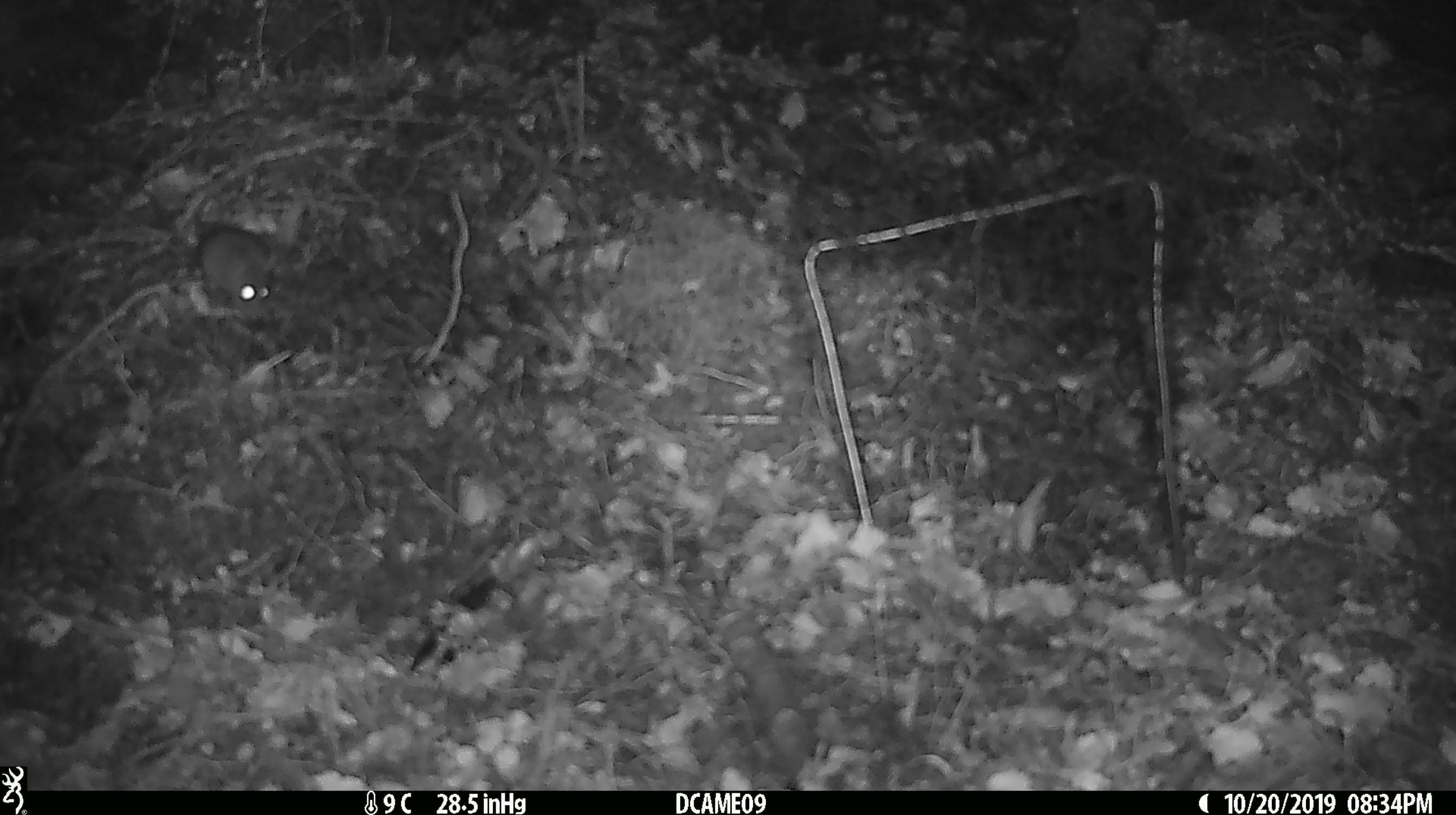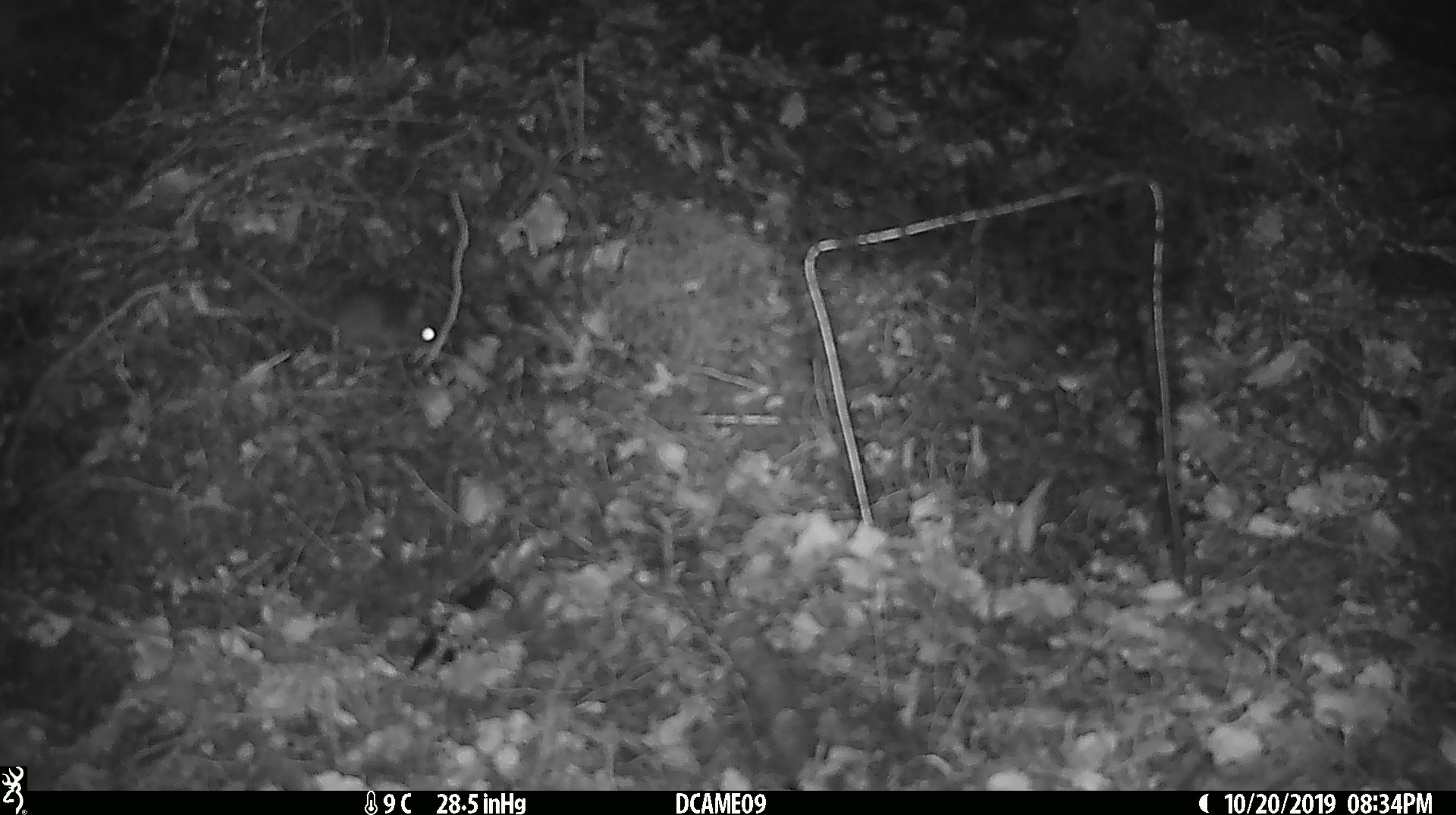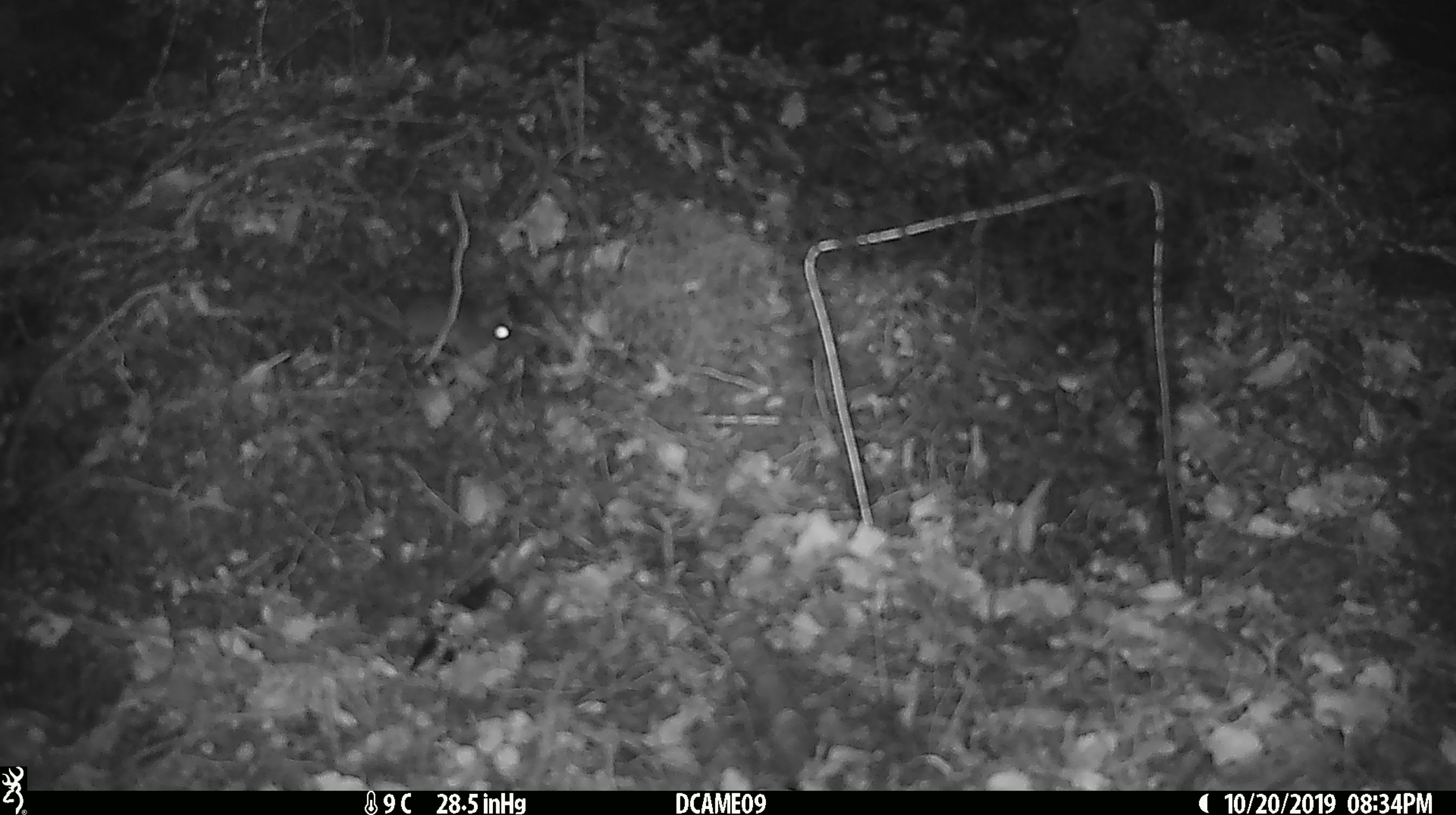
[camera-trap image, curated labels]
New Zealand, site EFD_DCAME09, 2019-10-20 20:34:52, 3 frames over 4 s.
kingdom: Animalia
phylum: Chordata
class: Mammalia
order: Rodentia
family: Muridae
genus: Mus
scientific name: Mus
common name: mouse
Mouse (Mus).